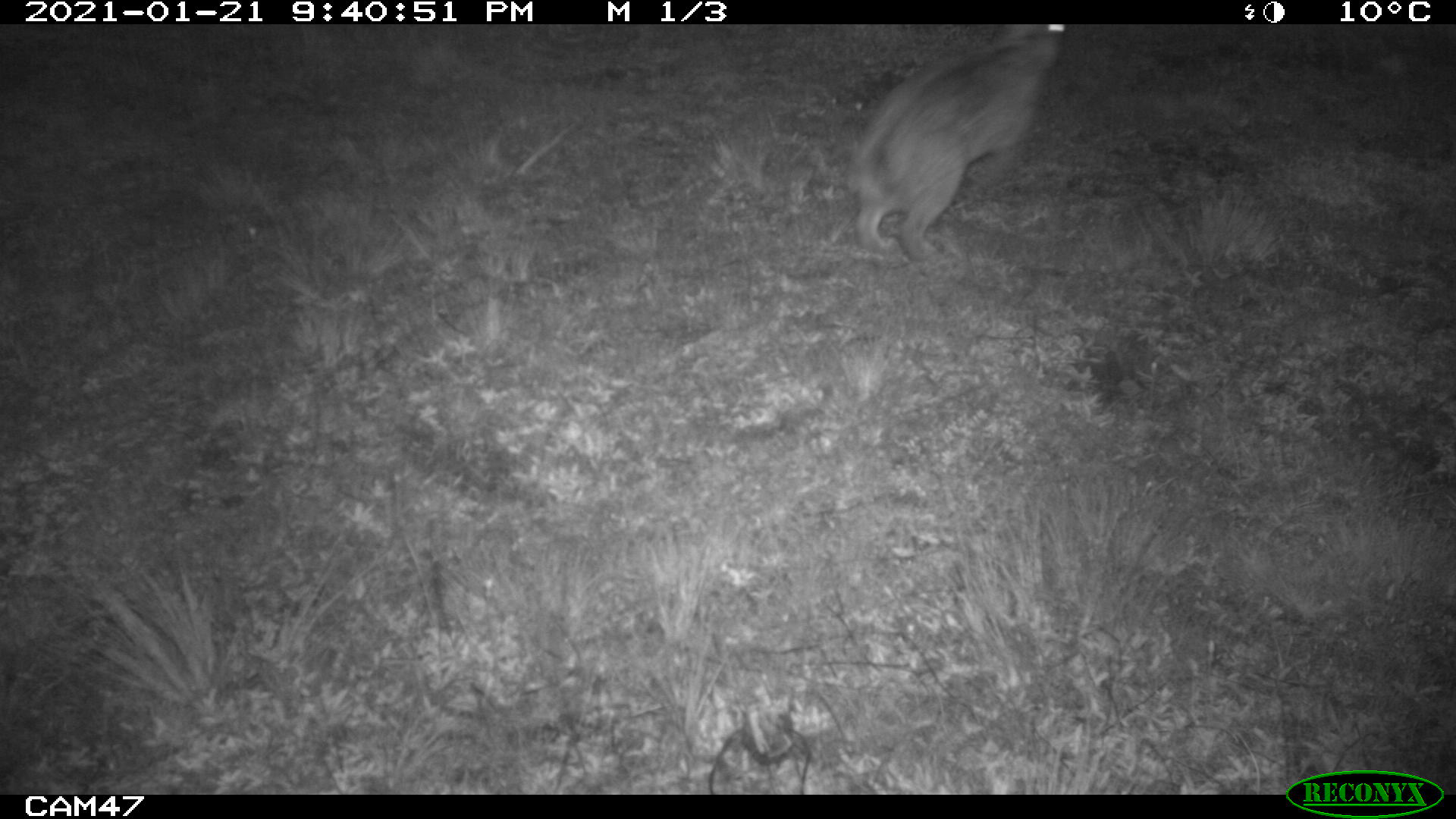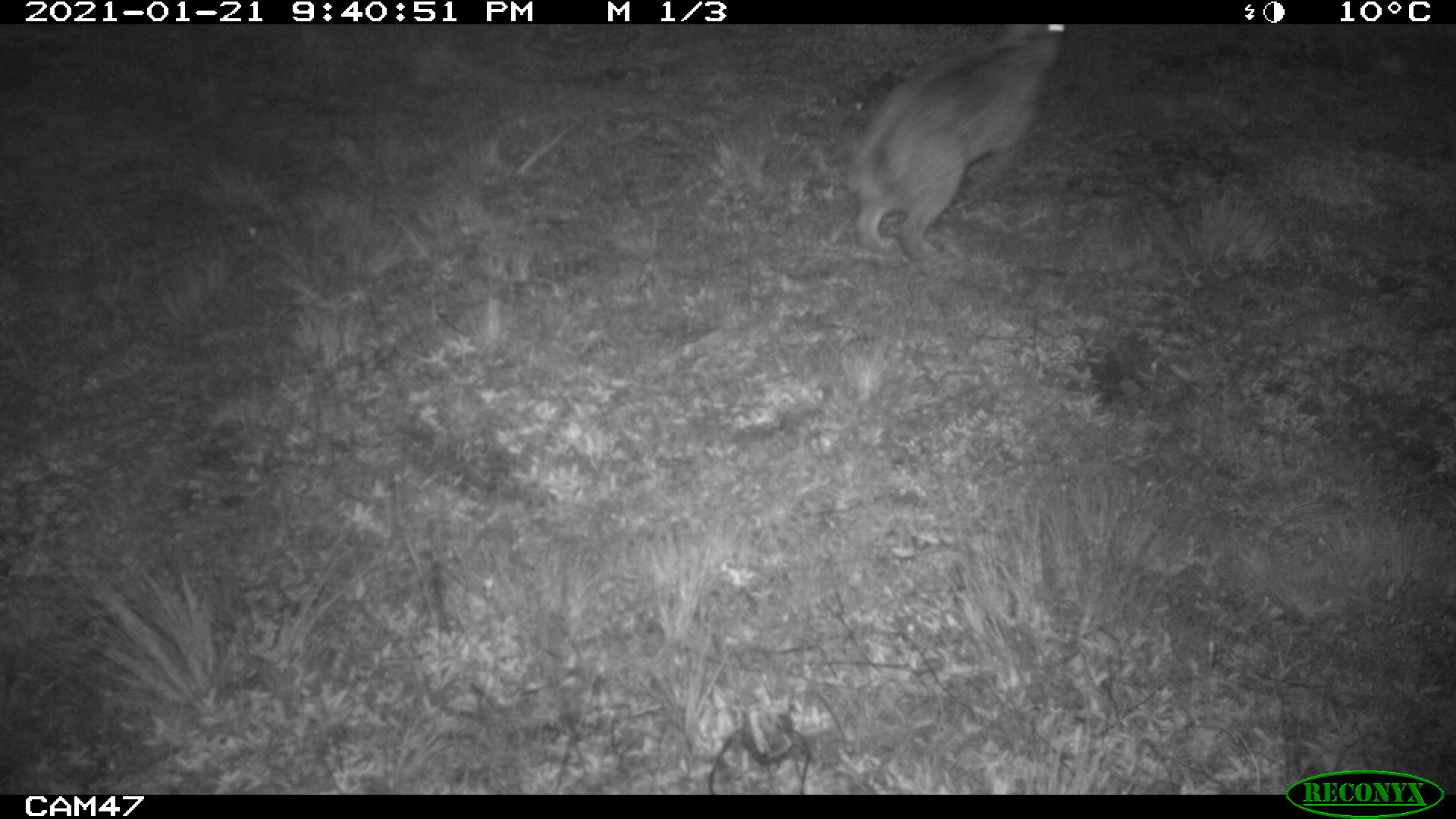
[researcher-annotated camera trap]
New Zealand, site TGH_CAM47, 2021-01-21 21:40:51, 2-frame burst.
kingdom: Animalia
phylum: Chordata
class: Mammalia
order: Lagomorpha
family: Leporidae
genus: Oryctolagus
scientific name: Oryctolagus cuniculus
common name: european rabbit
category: rabbit